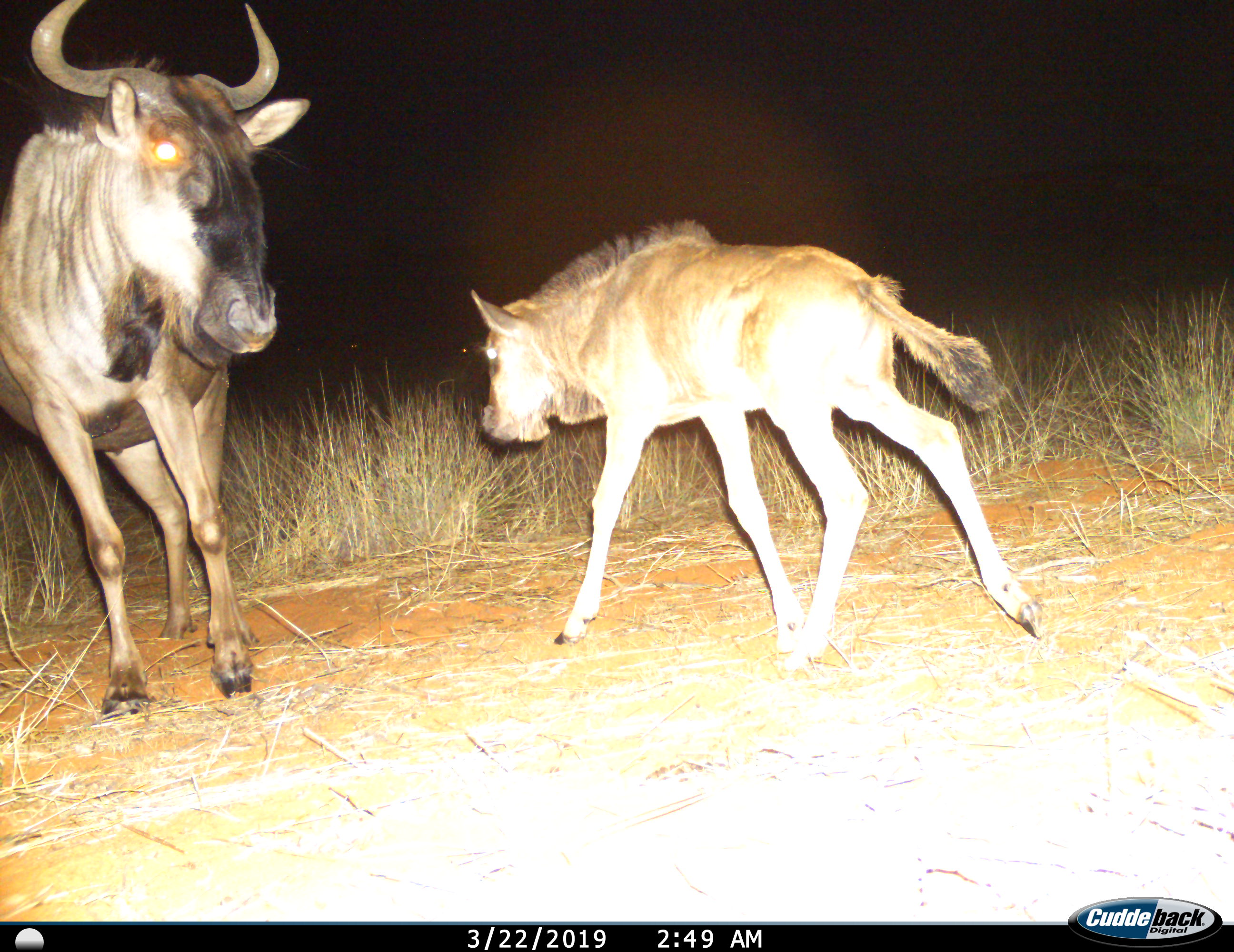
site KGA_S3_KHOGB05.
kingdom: Animalia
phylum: Chordata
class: Mammalia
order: Artiodactyla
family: Bovidae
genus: Connochaetes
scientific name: Connochaetes taurinus taurinus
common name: blue wildebeest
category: wildebeestblue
Wildebeestblue (blue wildebeest) (Connochaetes taurinus taurinus), count 2. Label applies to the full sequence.